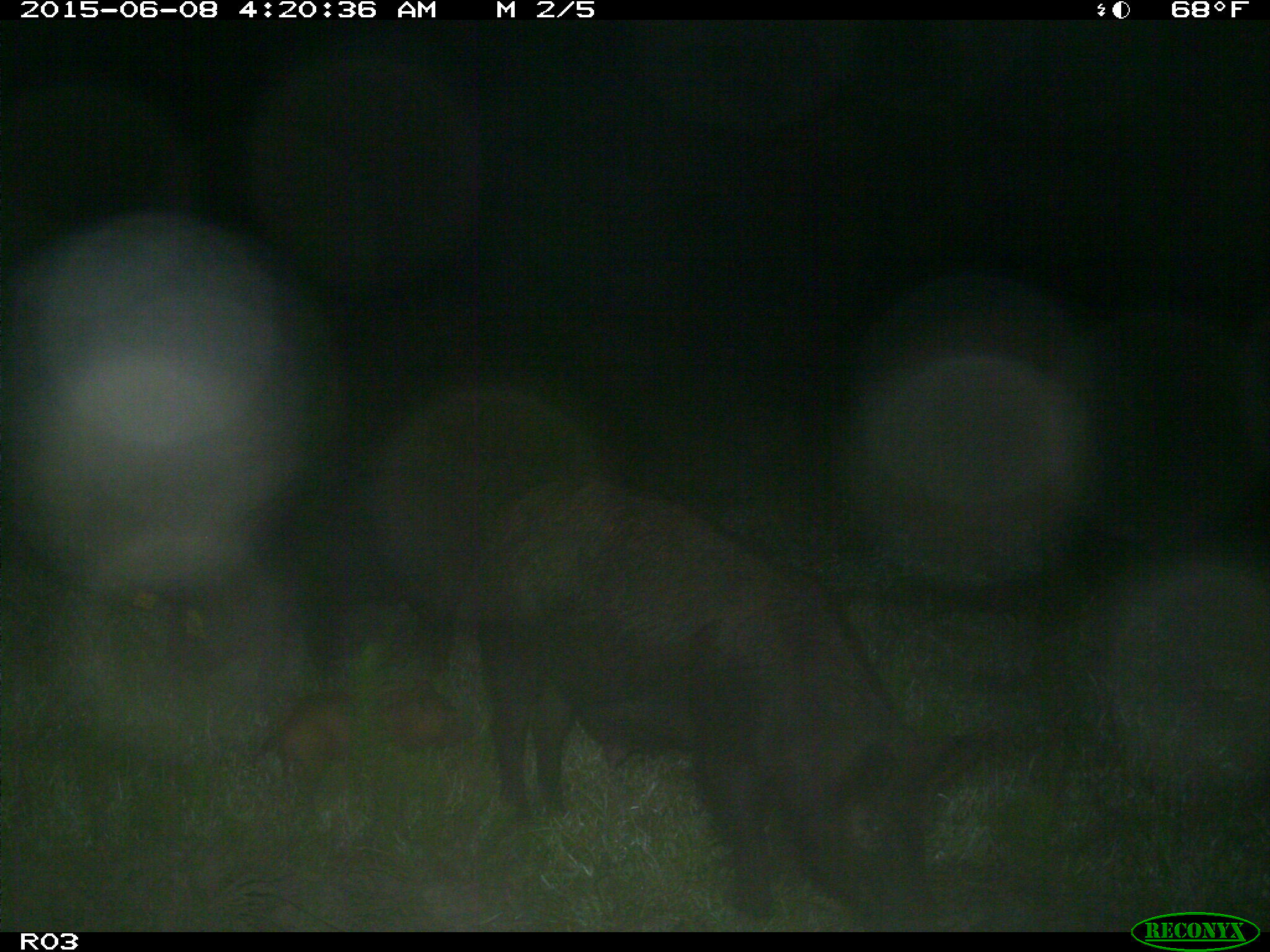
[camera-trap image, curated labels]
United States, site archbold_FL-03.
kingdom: Animalia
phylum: Chordata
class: Mammalia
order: Artiodactyla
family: Suidae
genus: Sus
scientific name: Sus scrofa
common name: wild boar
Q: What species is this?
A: Sus scrofa (wild boar).